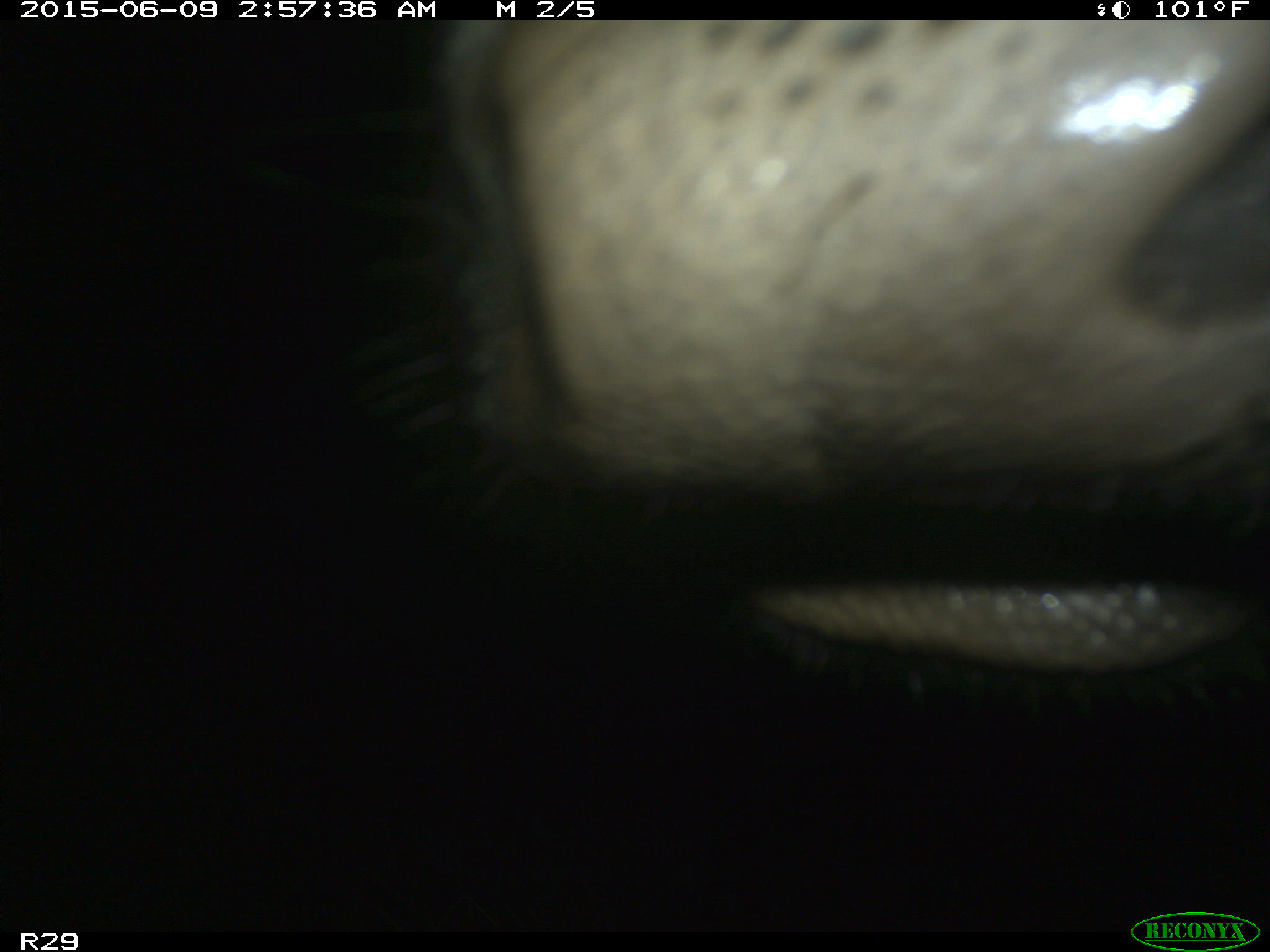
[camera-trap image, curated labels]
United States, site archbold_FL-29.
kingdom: Animalia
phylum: Chordata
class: Mammalia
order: Artiodactyla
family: Bovidae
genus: Bos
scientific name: Bos taurus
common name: domestic cow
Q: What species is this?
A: Bos taurus (domestic cow).